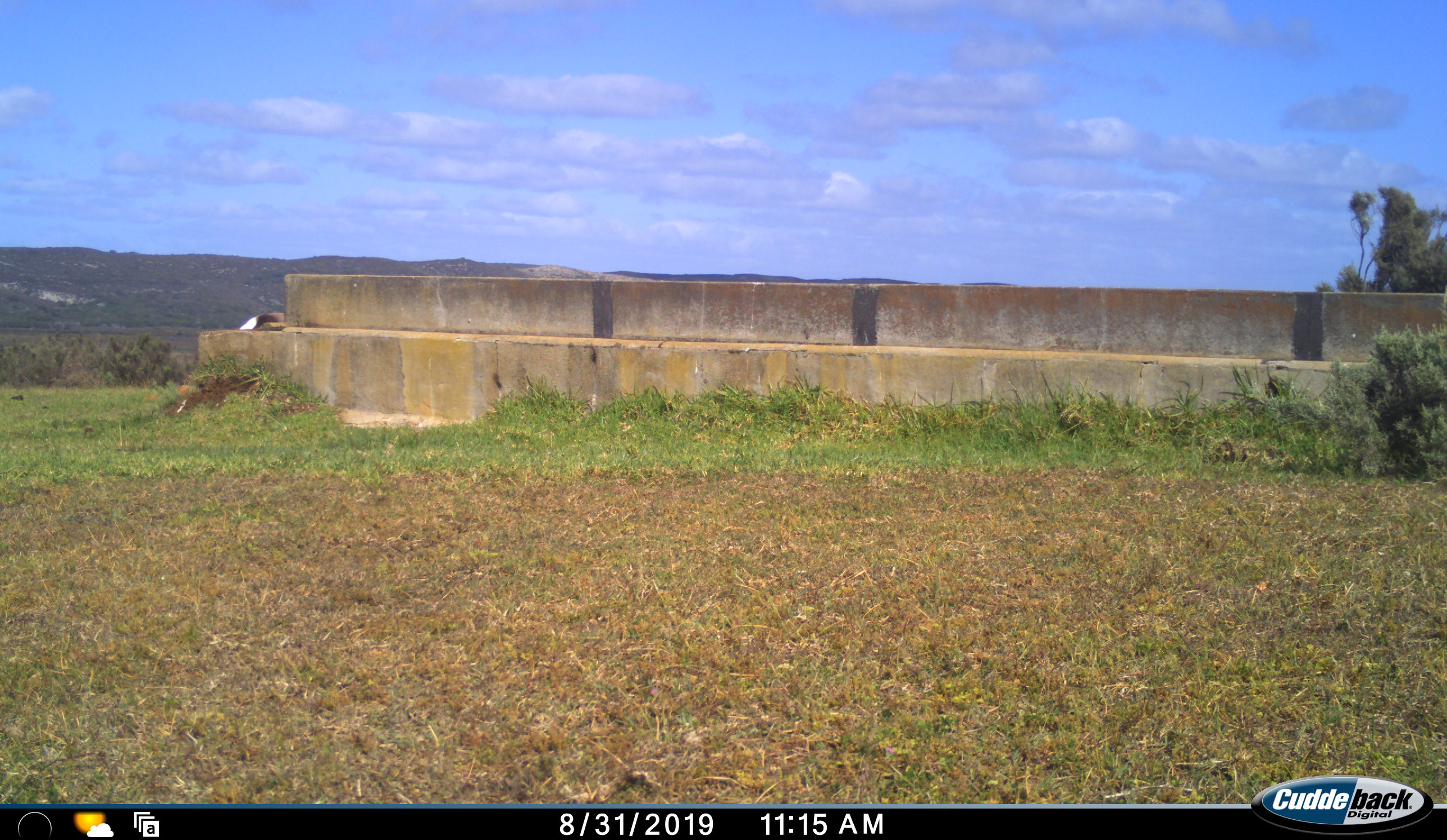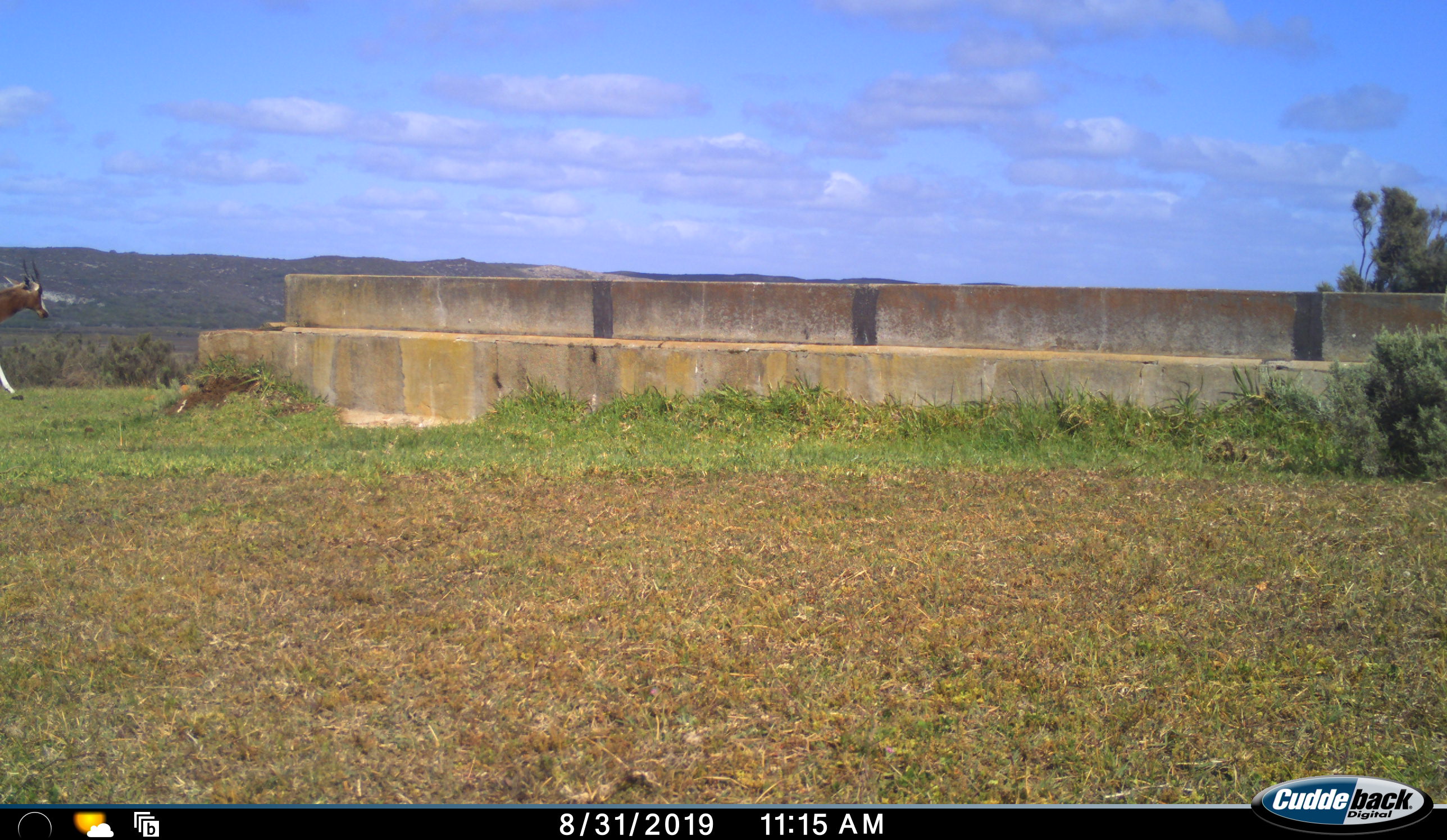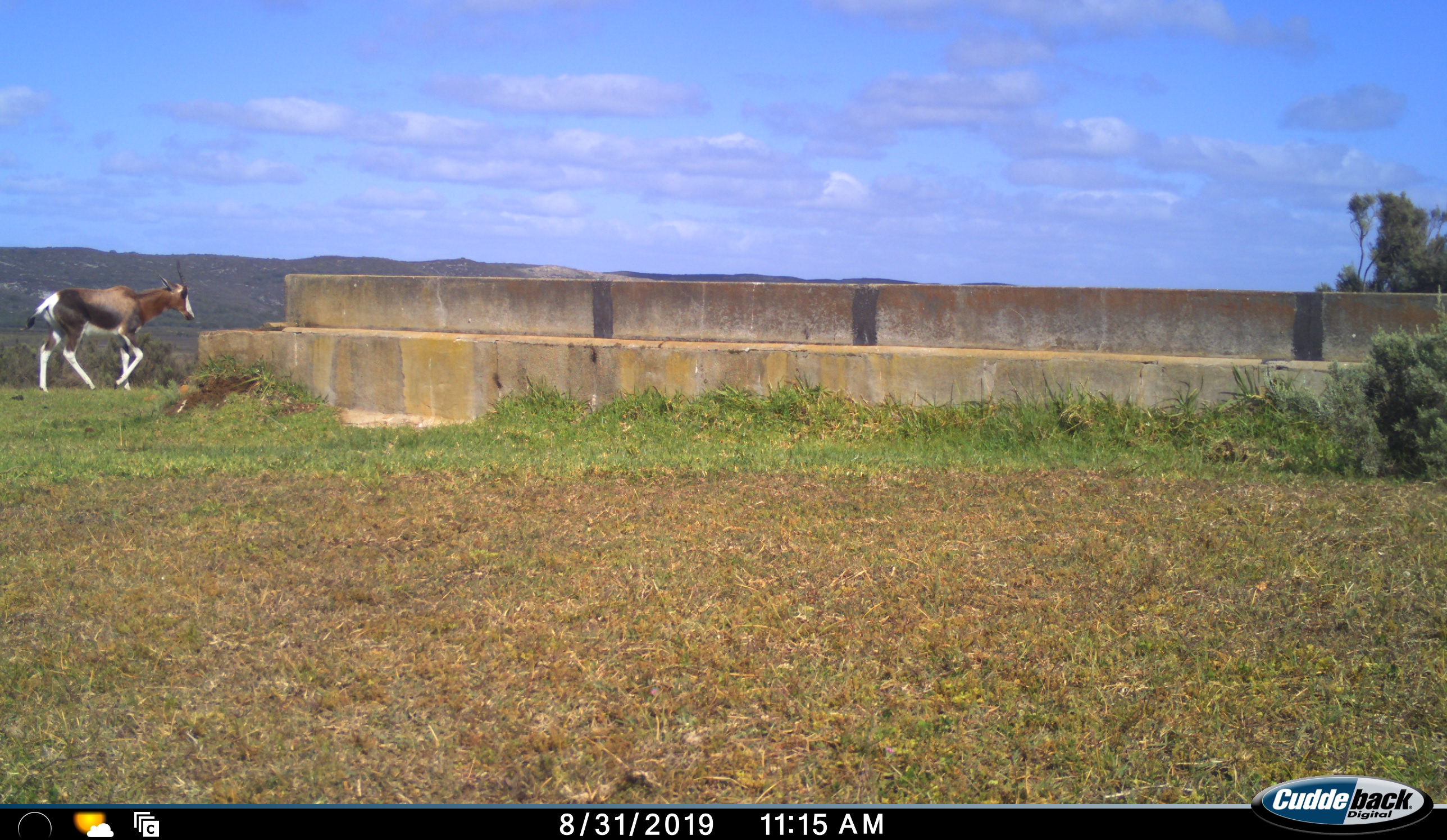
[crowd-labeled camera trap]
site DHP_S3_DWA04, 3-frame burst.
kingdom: Animalia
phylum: Chordata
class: Mammalia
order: Artiodactyla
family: Bovidae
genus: Damaliscus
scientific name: Damaliscus pygargus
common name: bontebok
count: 1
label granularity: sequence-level